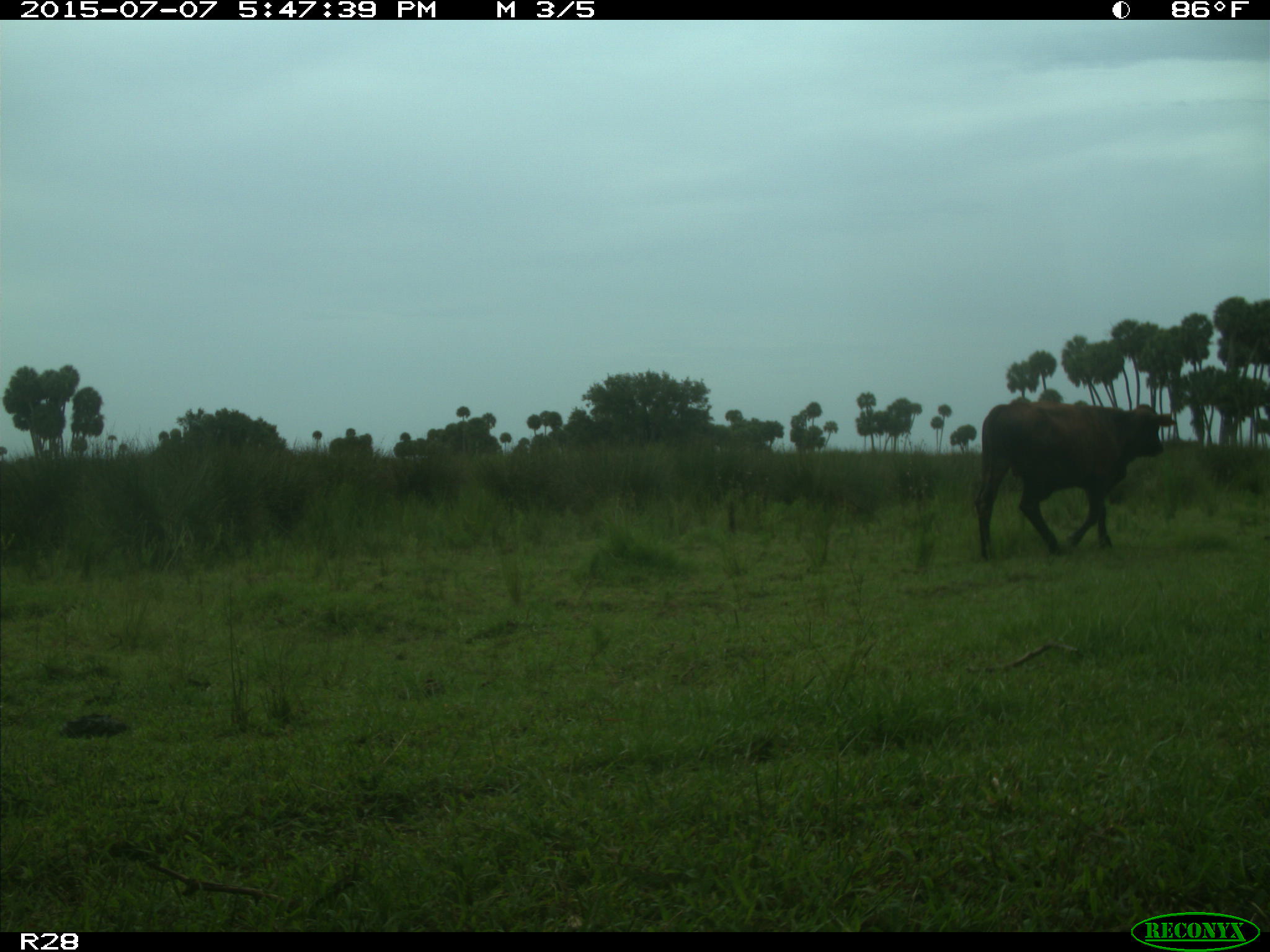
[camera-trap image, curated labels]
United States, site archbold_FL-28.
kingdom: Animalia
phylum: Chordata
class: Mammalia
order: Artiodactyla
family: Bovidae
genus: Bos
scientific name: Bos taurus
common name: domestic cow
Bos taurus (domestic cow).